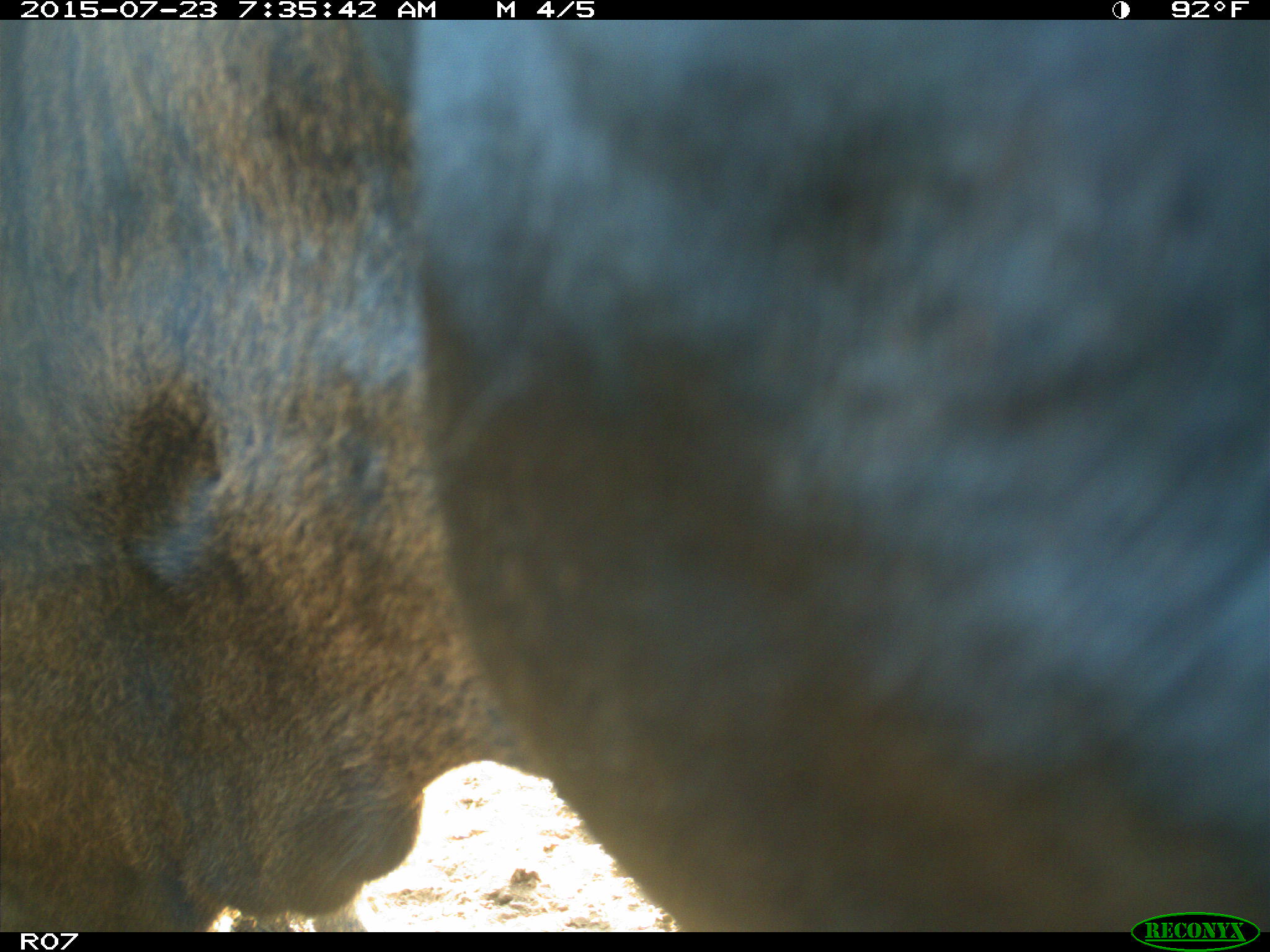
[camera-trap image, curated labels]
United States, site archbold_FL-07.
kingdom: Animalia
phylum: Chordata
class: Mammalia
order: Artiodactyla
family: Bovidae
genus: Bos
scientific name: Bos taurus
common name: domestic cow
Bos taurus (domestic cow).